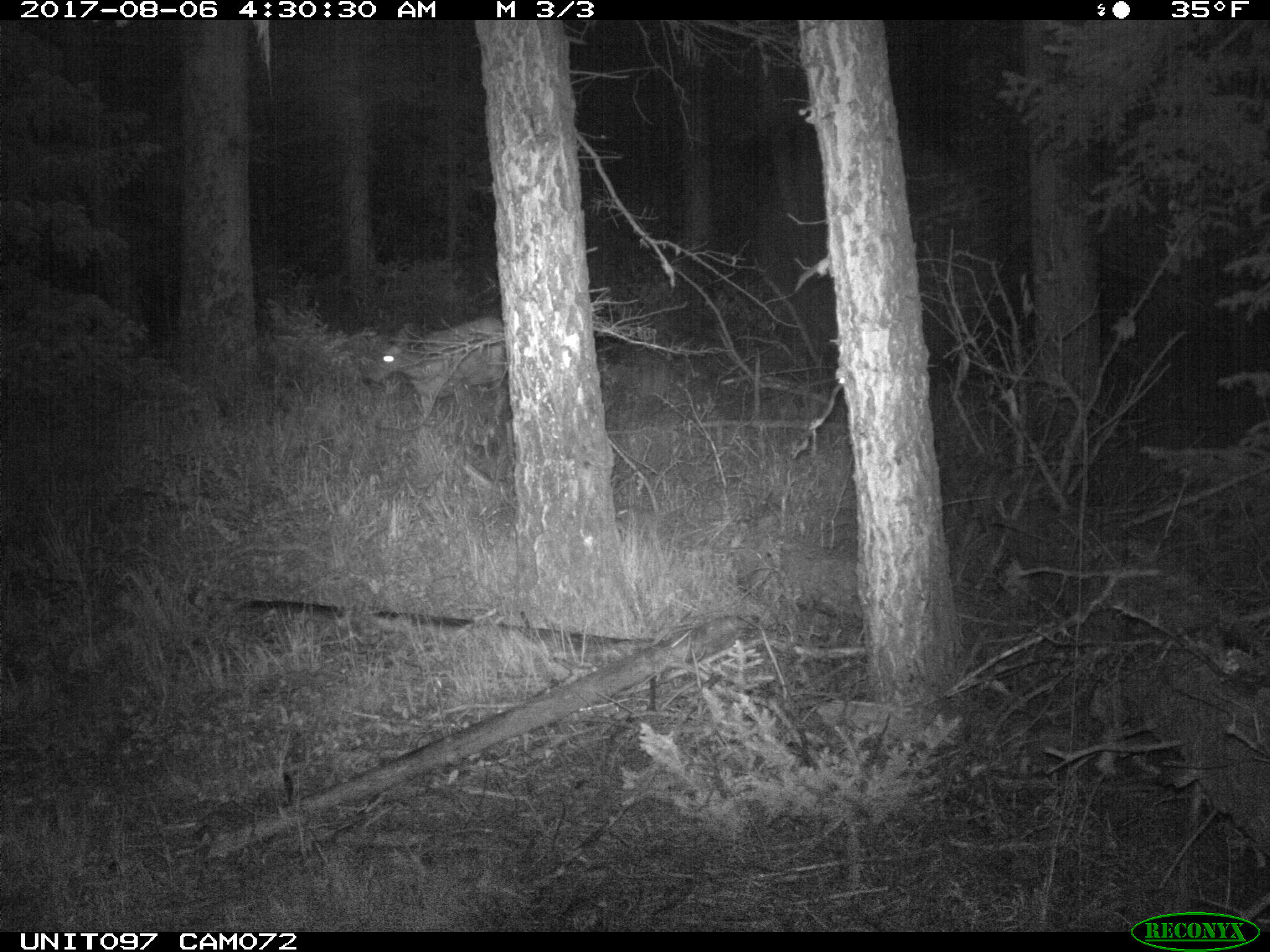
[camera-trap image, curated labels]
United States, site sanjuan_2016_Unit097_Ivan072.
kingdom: Animalia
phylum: Chordata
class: Mammalia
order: Artiodactyla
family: Cervidae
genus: Odocoileus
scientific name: Odocoileus hemionus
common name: mule deer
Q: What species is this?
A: Odocoileus hemionus (mule deer).